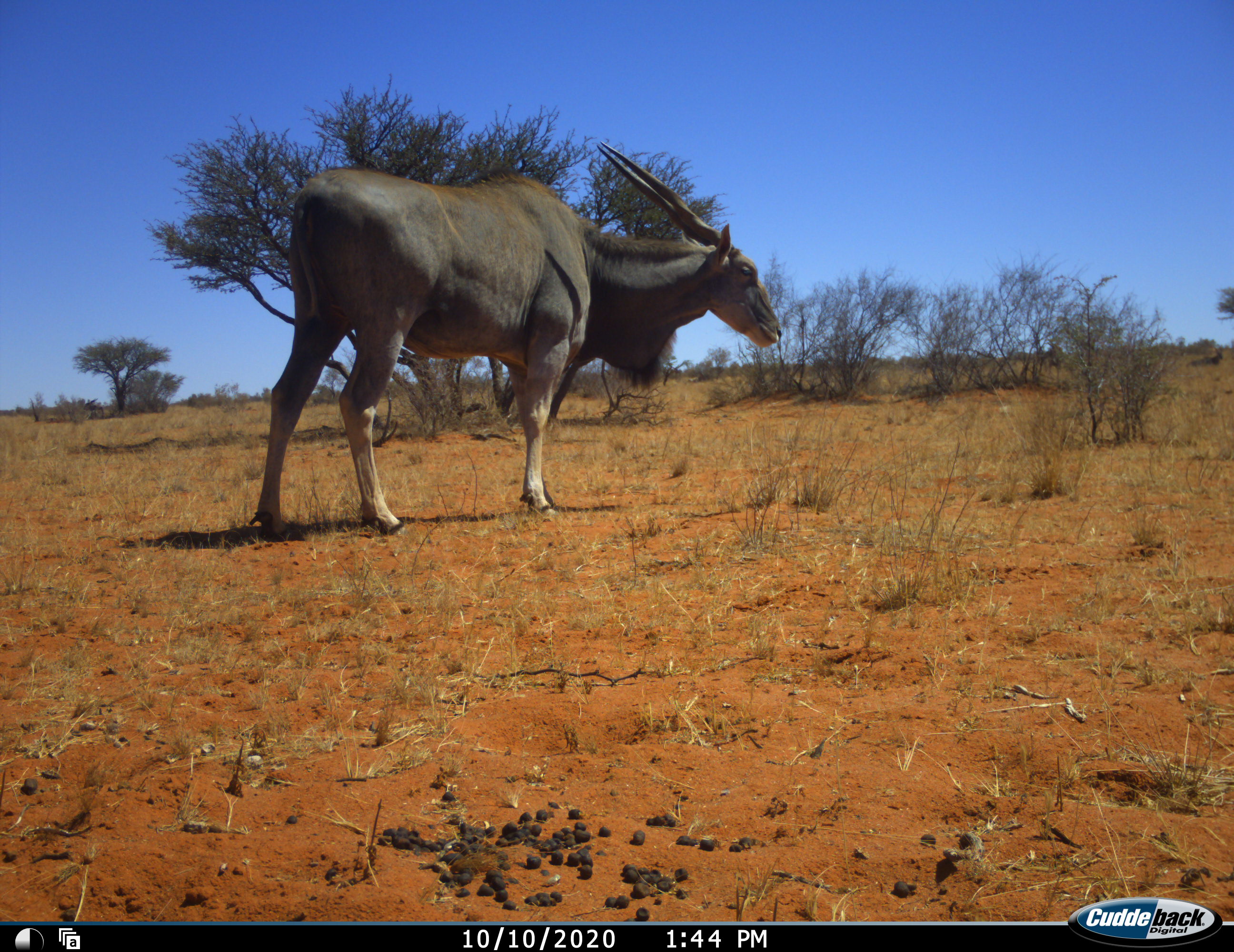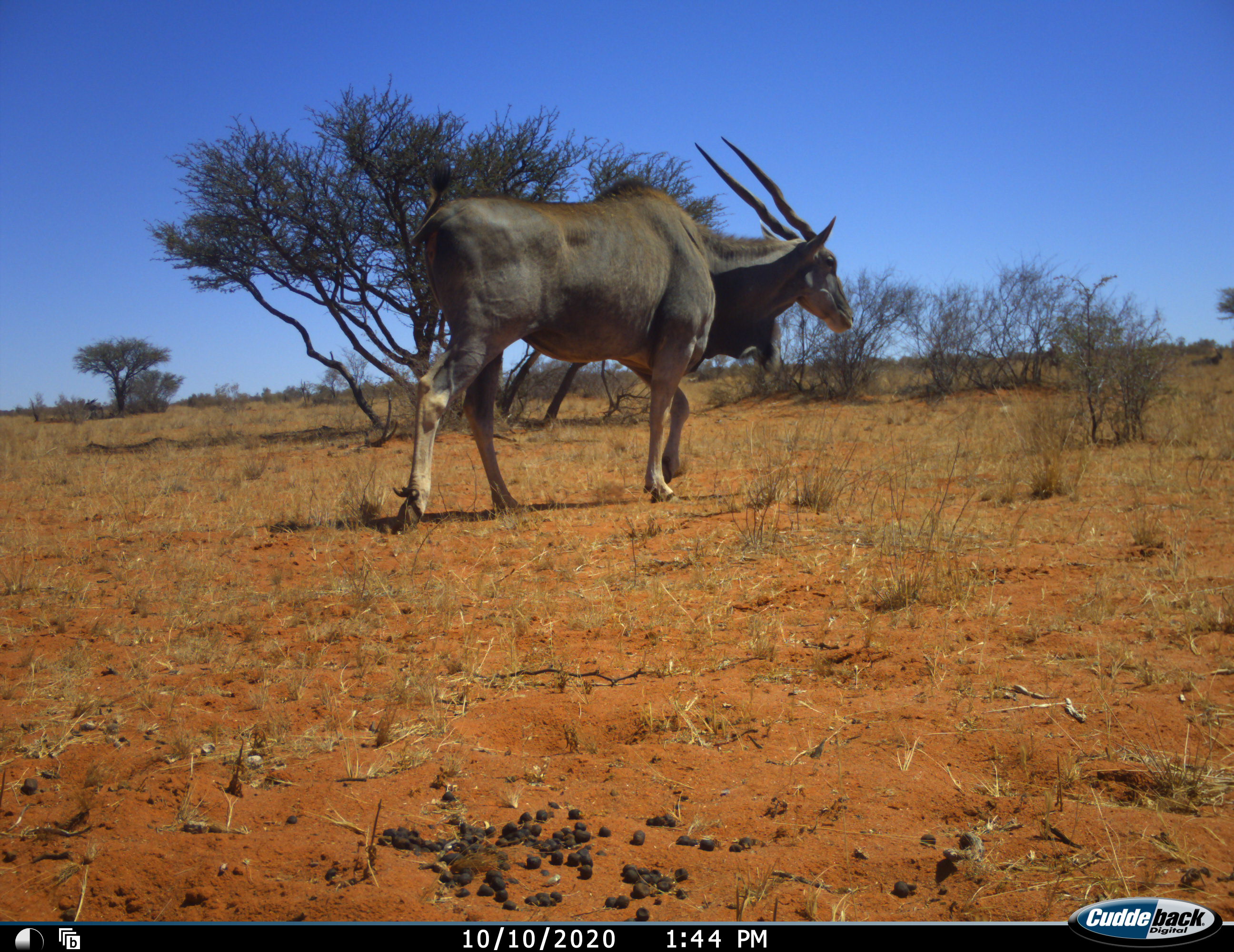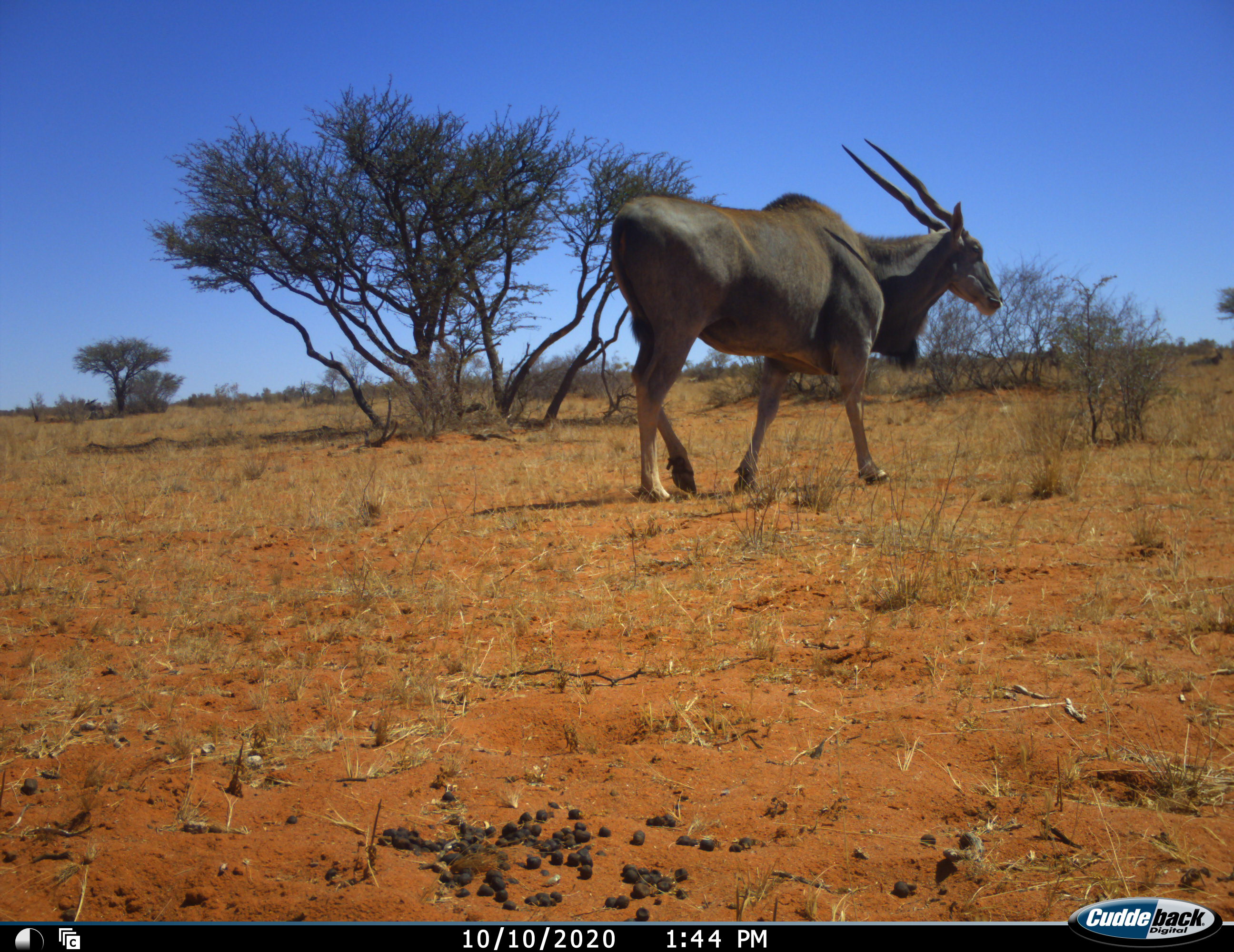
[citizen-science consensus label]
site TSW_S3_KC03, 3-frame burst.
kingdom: Animalia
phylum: Chordata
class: Mammalia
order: Artiodactyla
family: Bovidae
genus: Tragelaphus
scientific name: Tragelaphus oryx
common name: eland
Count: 1.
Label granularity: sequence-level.